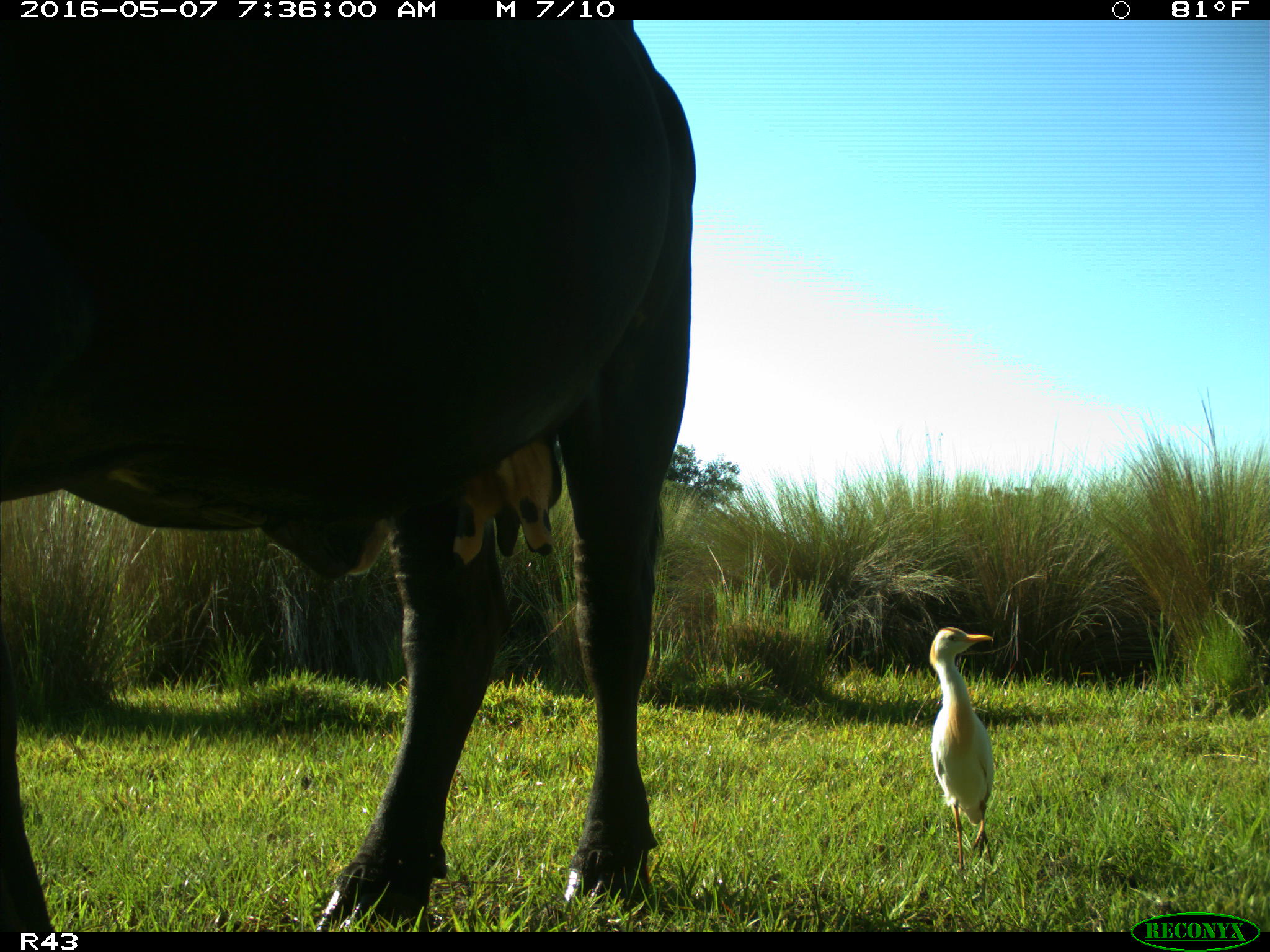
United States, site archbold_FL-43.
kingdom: Animalia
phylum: Chordata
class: Mammalia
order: Artiodactyla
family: Bovidae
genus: Bos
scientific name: Bos taurus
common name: domestic cow